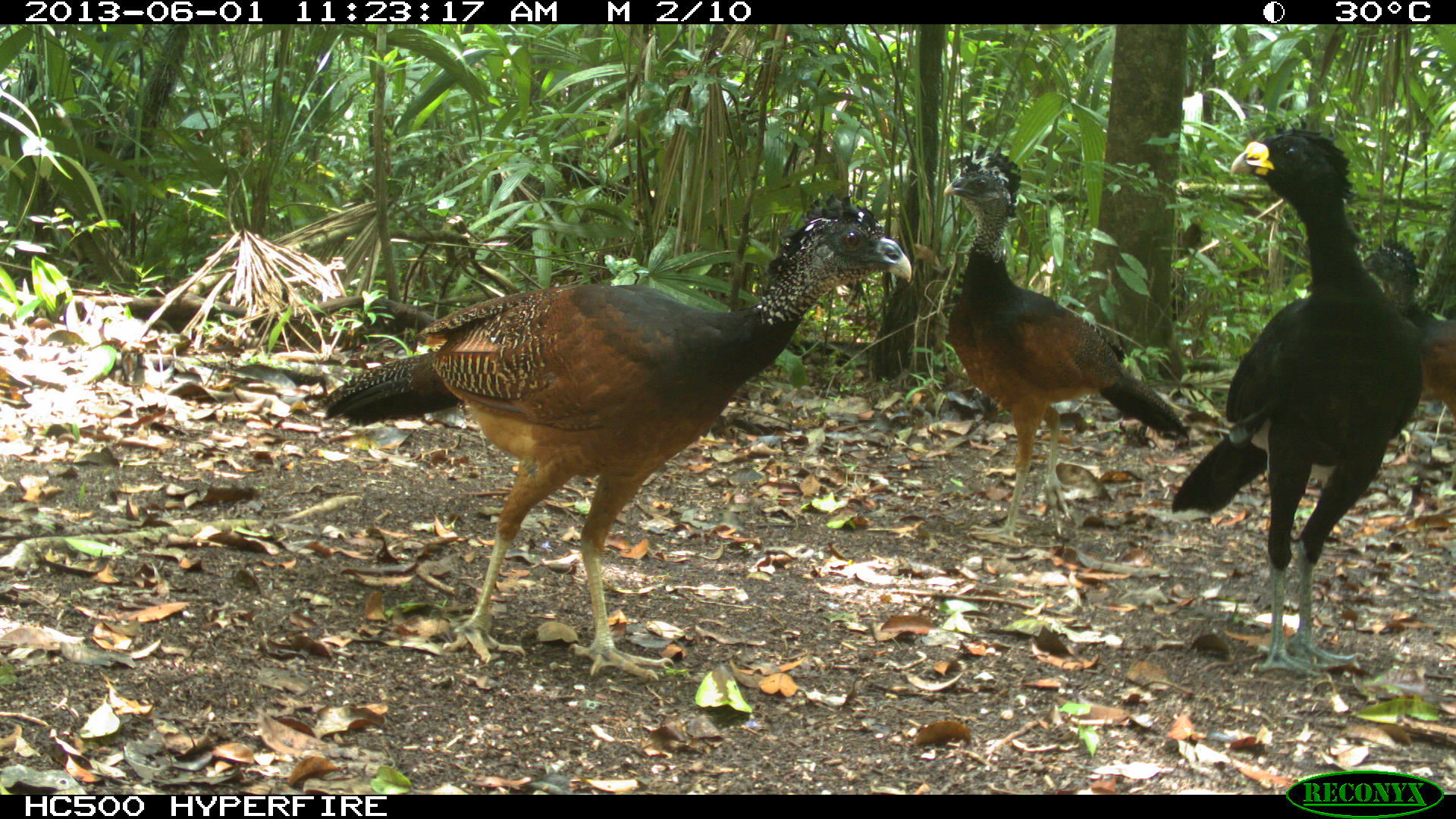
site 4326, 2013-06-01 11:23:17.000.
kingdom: Animalia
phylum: Chordata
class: Aves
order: Galliformes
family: Cracidae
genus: Crax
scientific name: Crax rubra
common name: great curassow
Crax rubra (great curassow), count 3.